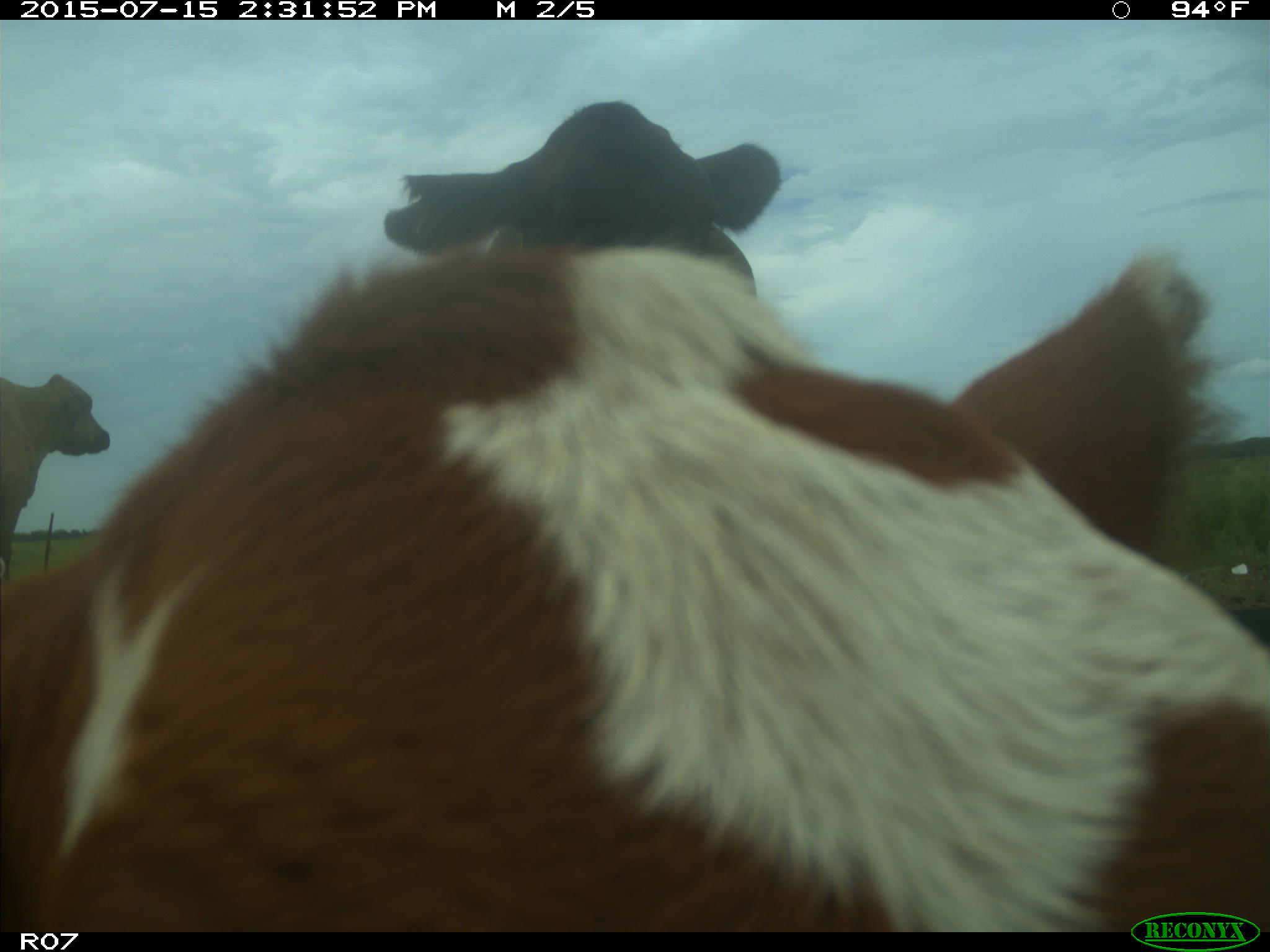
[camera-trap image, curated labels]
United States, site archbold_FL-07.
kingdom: Animalia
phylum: Chordata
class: Mammalia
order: Artiodactyla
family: Bovidae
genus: Bos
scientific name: Bos taurus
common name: domestic cow